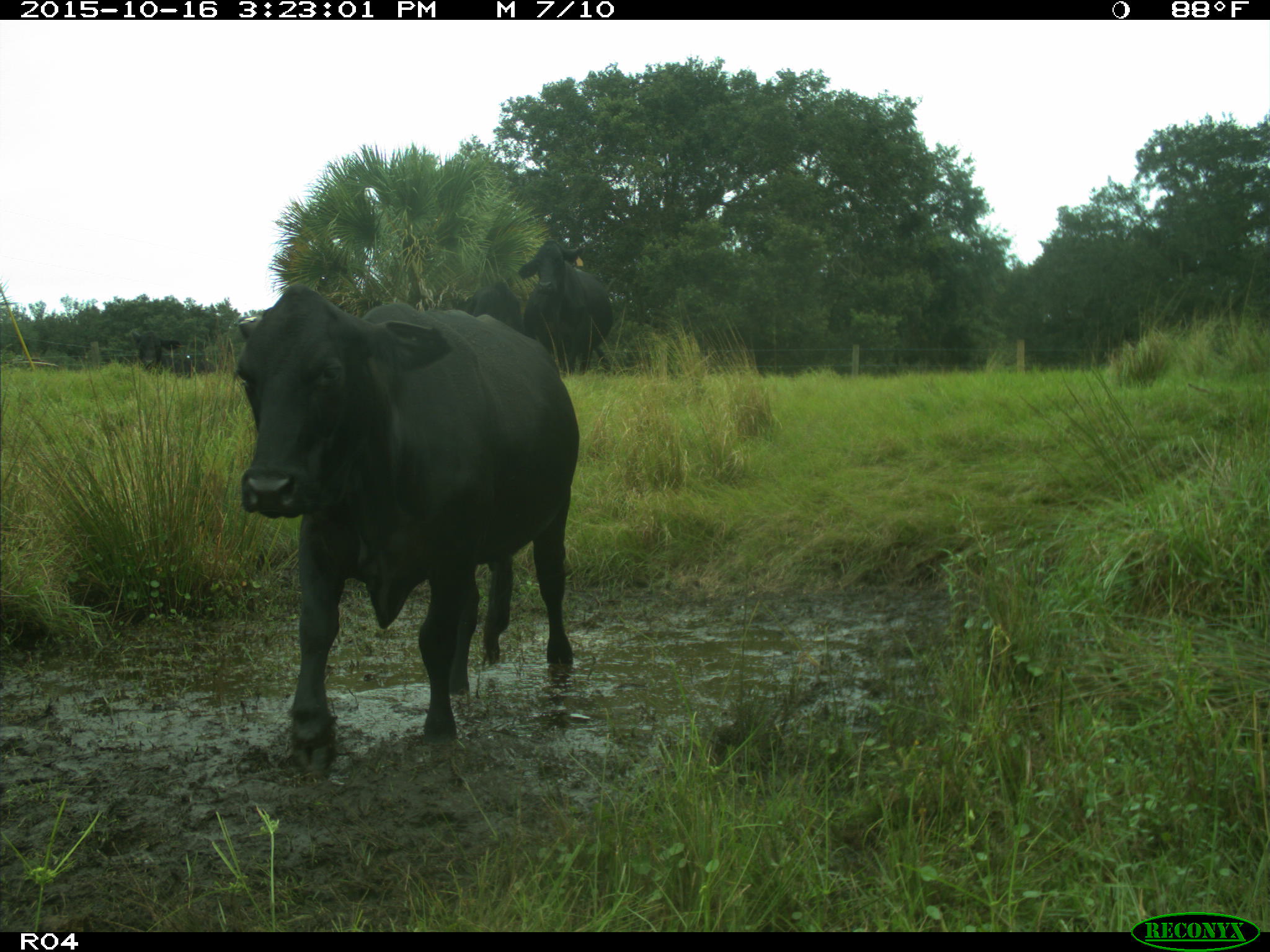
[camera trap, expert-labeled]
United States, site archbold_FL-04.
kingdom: Animalia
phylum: Chordata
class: Mammalia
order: Artiodactyla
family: Bovidae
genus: Bos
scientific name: Bos taurus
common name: domestic cow